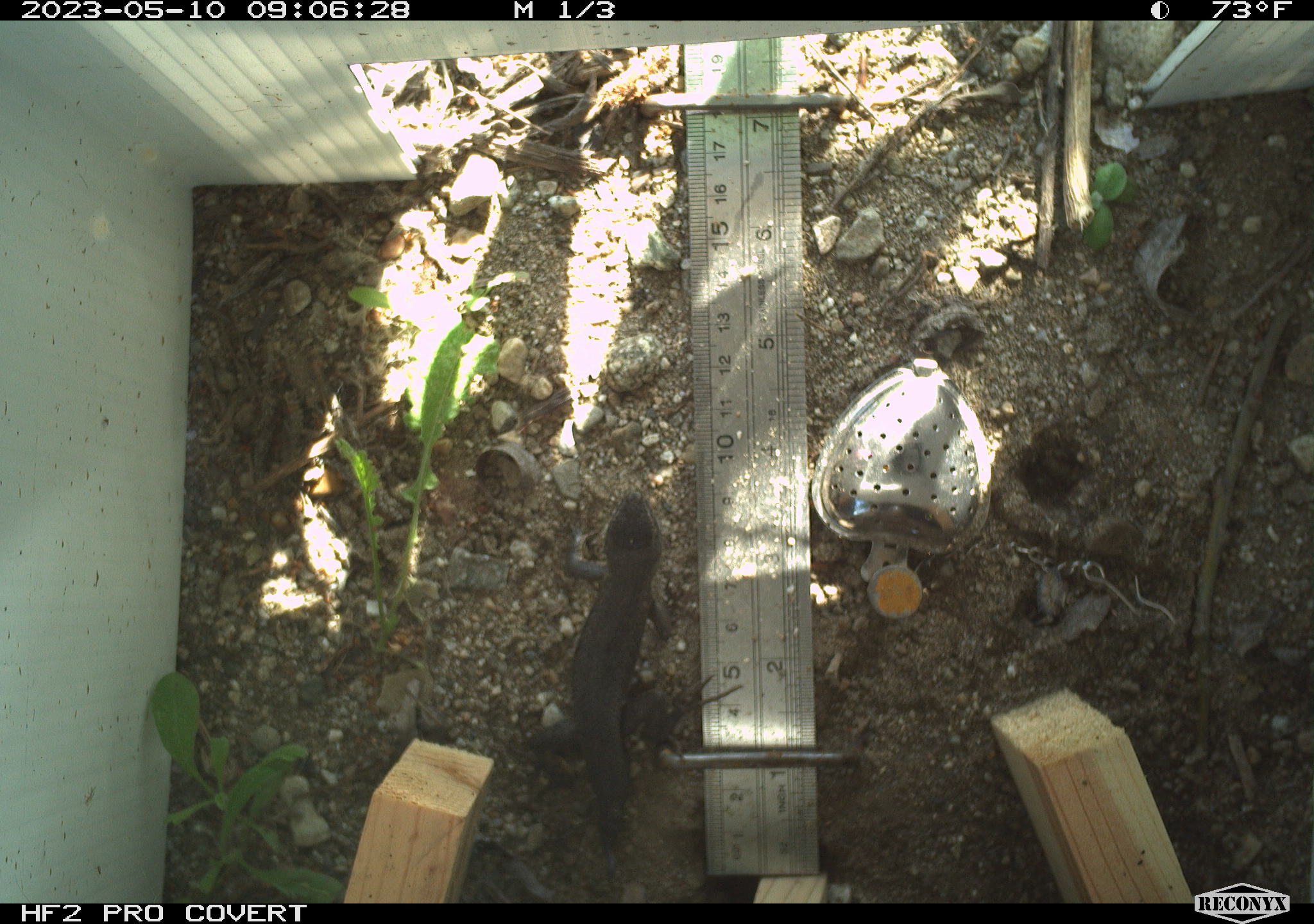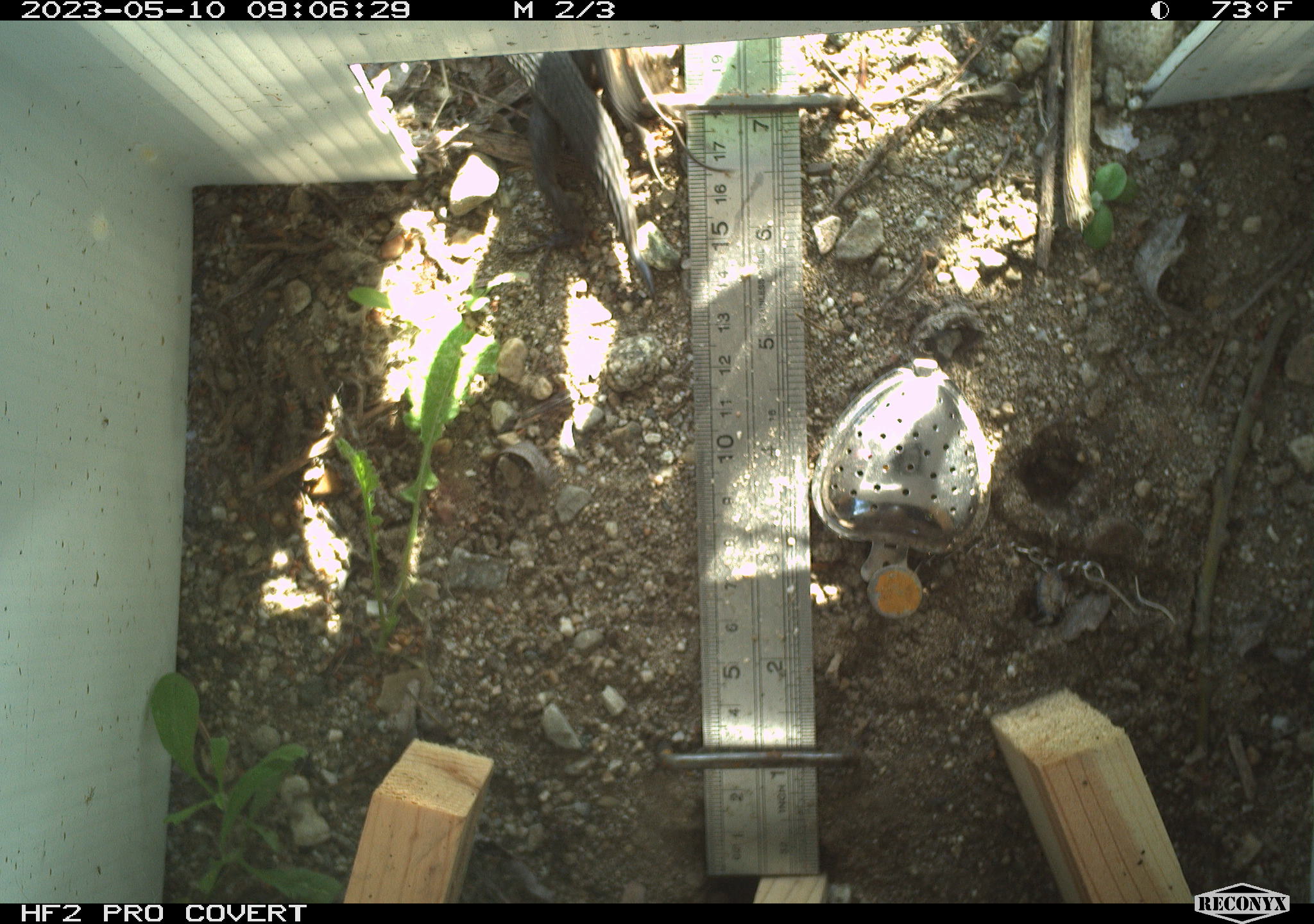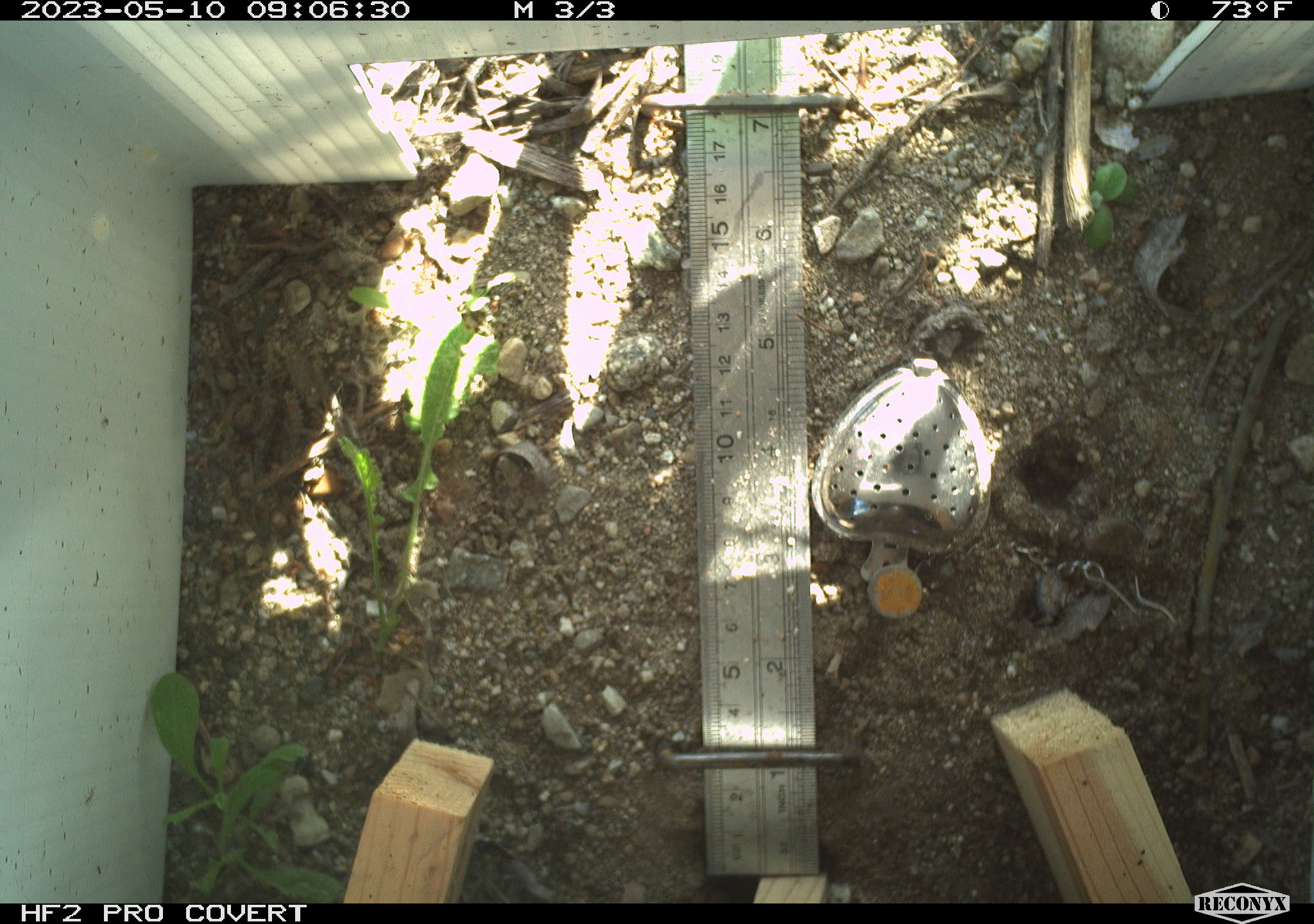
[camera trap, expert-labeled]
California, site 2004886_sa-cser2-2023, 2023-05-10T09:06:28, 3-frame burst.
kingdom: Animalia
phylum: Chordata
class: Reptilia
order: Squamata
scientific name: Squamata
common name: lizards and snakes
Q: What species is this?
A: Lizards and snakes (Squamata).